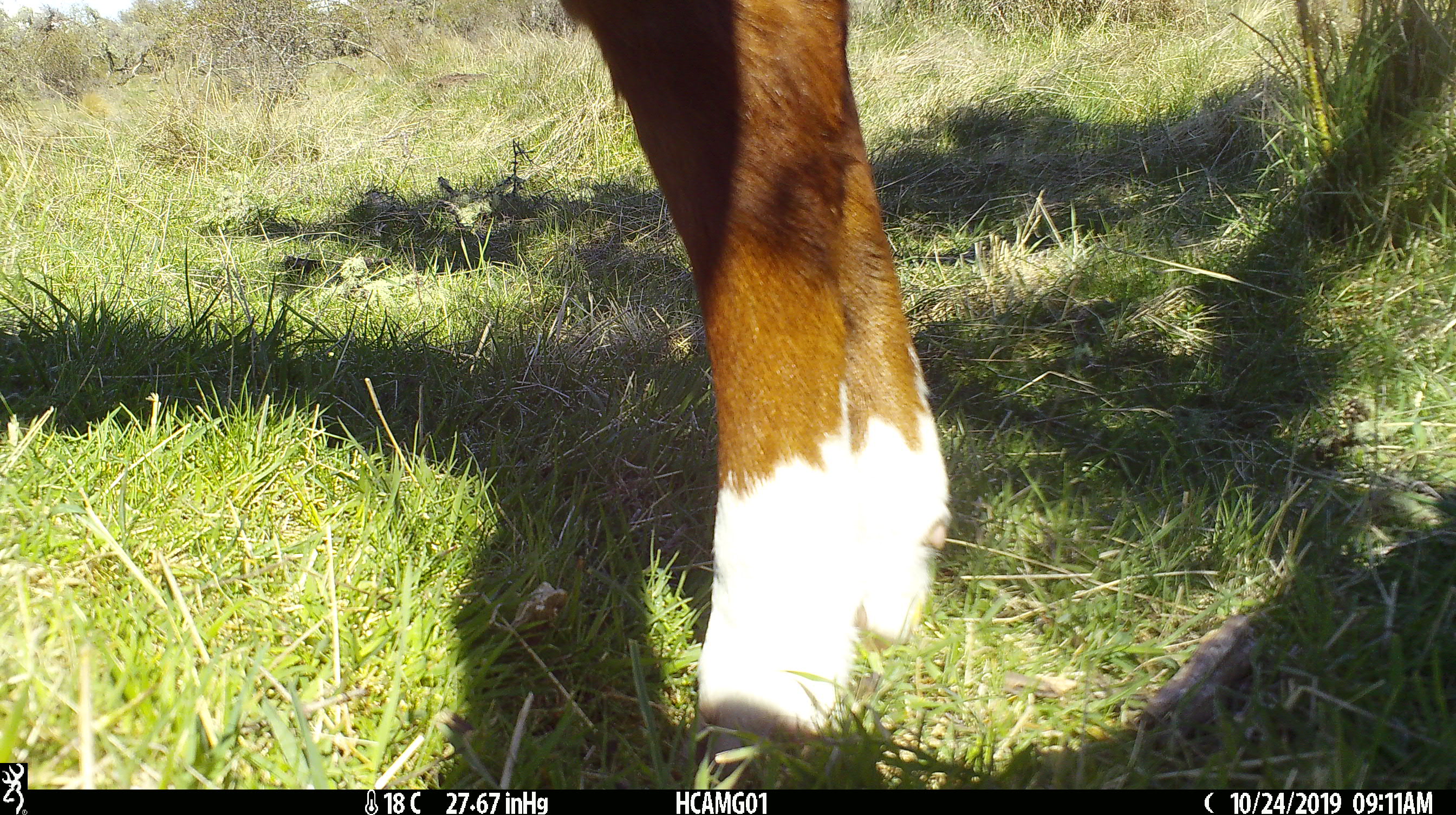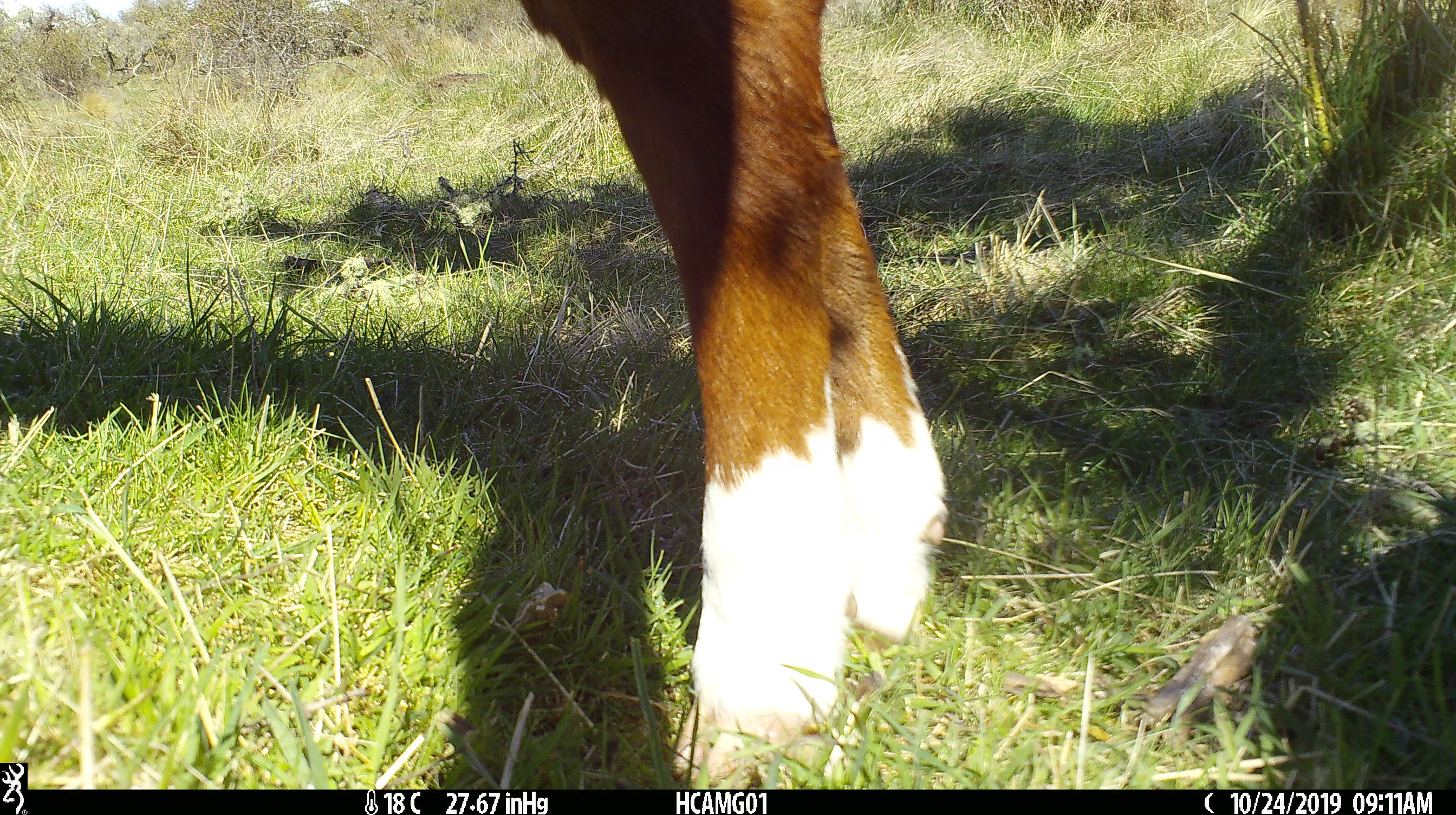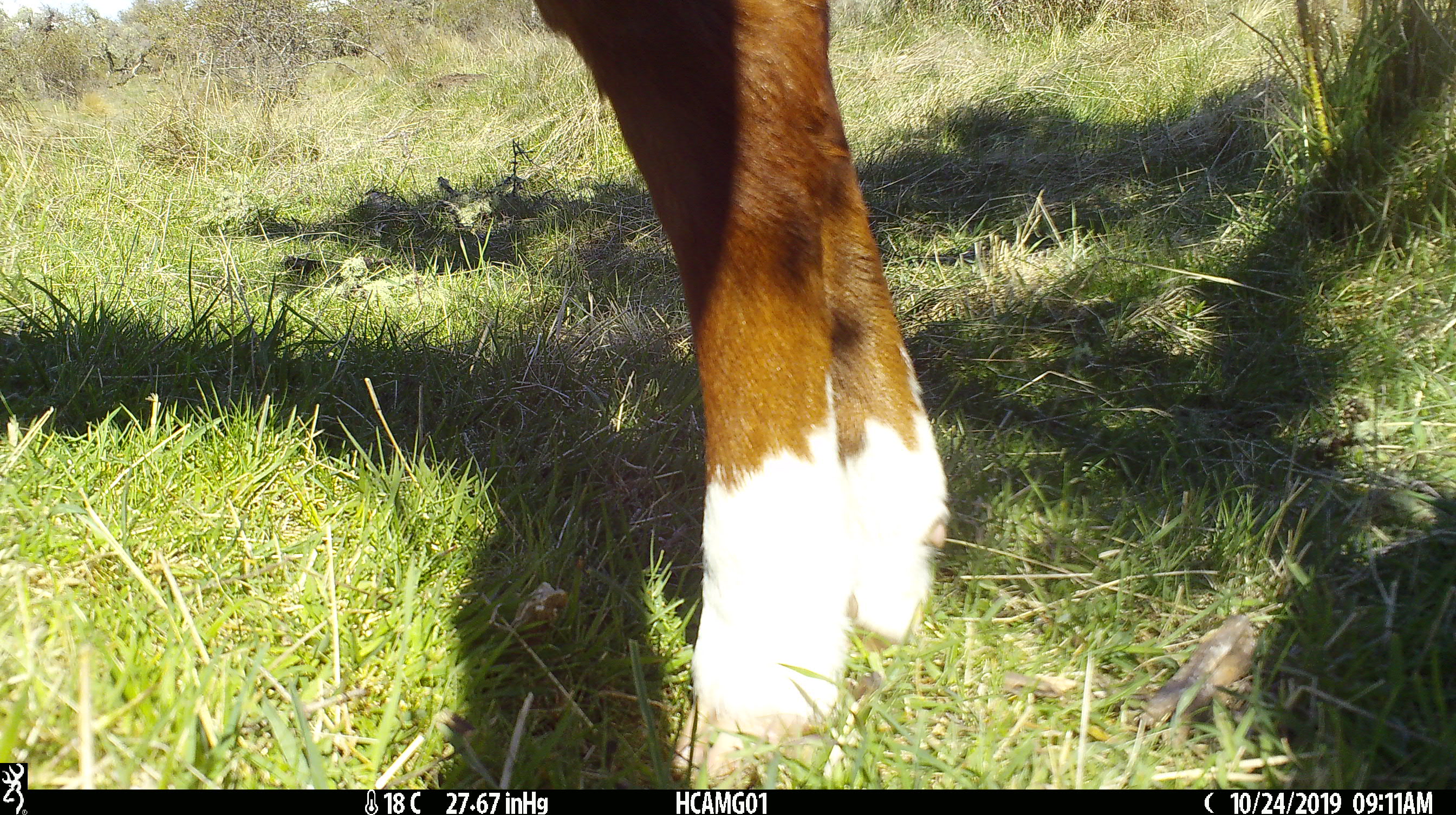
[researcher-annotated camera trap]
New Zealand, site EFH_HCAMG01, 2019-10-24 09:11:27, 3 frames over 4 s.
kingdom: Animalia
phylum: Chordata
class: Mammalia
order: Artiodactyla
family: Bovidae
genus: Bos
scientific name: Bos taurus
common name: domestic cow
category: cow